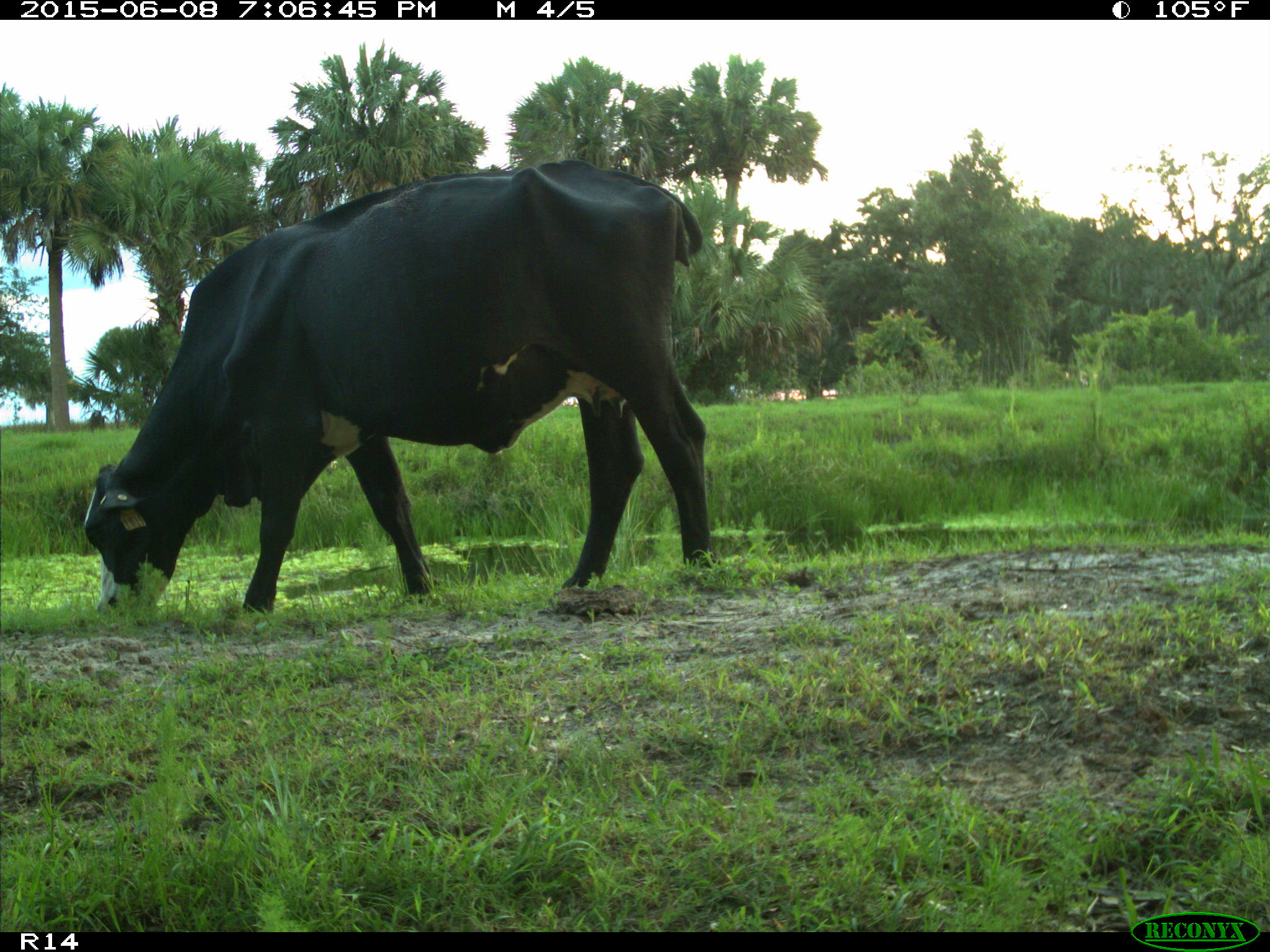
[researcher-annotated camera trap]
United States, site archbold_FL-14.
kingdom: Animalia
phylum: Chordata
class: Mammalia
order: Artiodactyla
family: Bovidae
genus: Bos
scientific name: Bos taurus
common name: domestic cow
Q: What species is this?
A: Bos taurus (domestic cow).